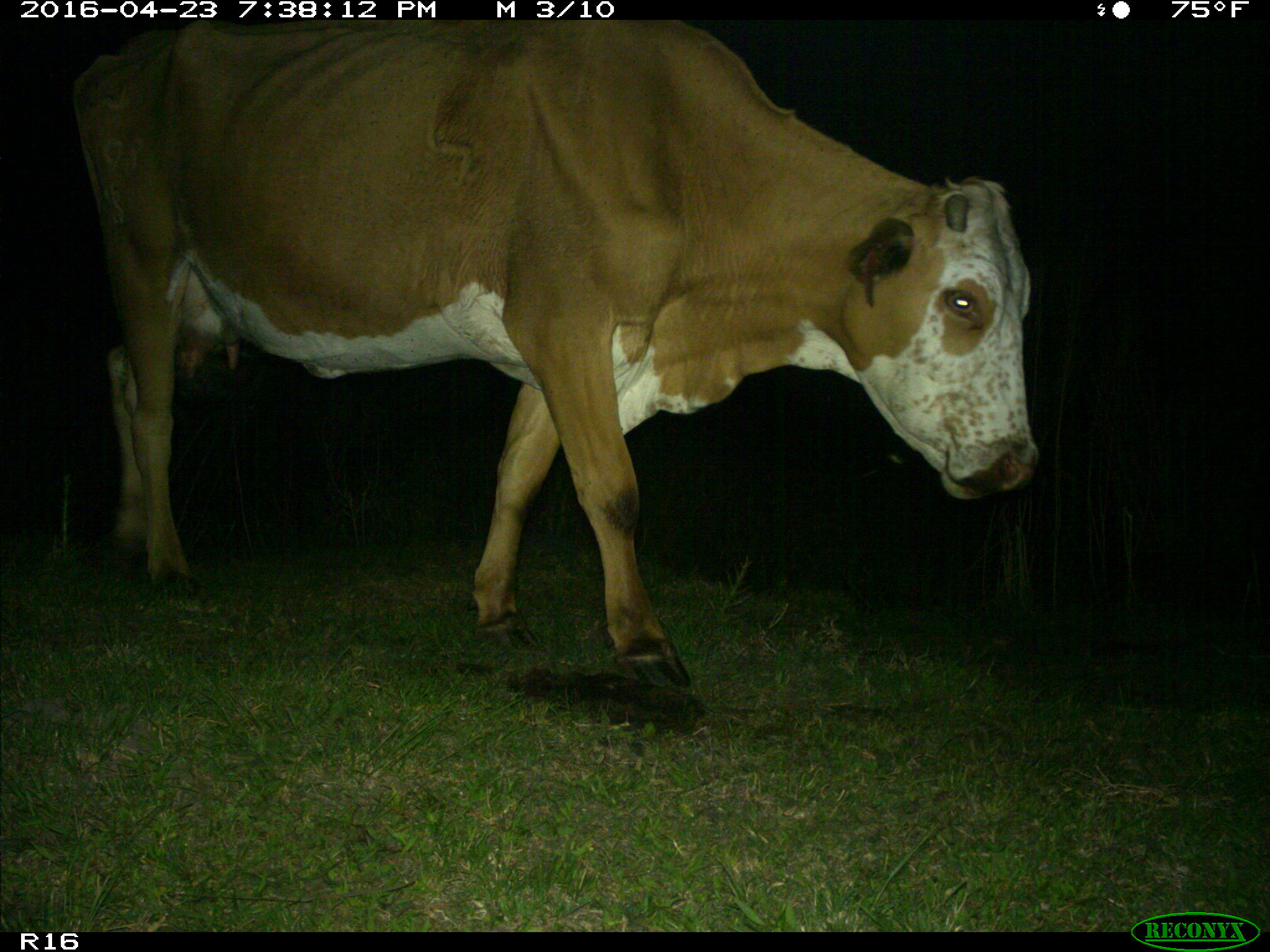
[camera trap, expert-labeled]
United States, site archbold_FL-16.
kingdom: Animalia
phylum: Chordata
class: Mammalia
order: Artiodactyla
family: Bovidae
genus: Bos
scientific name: Bos taurus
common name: domestic cow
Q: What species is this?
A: Bos taurus (domestic cow).